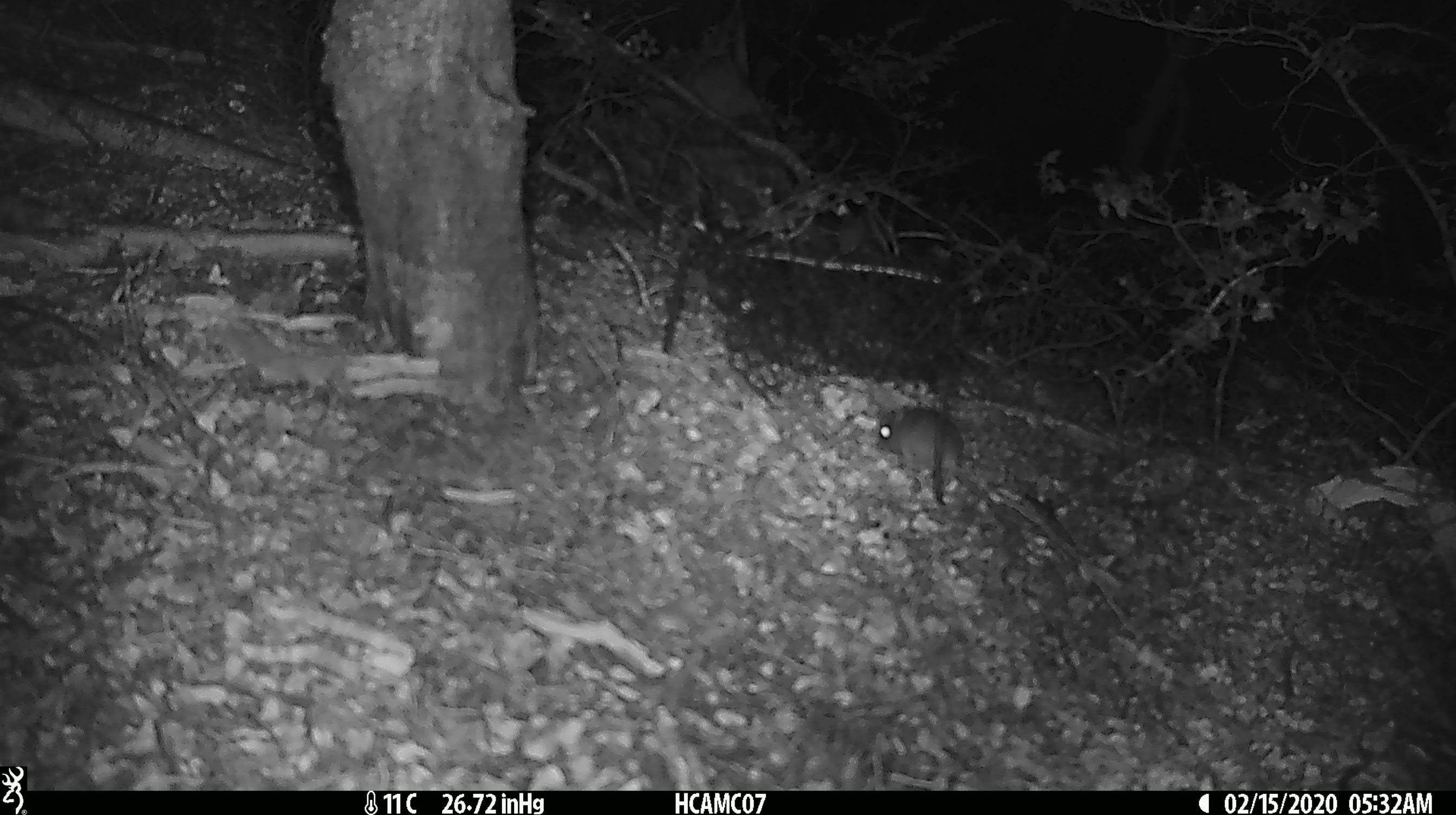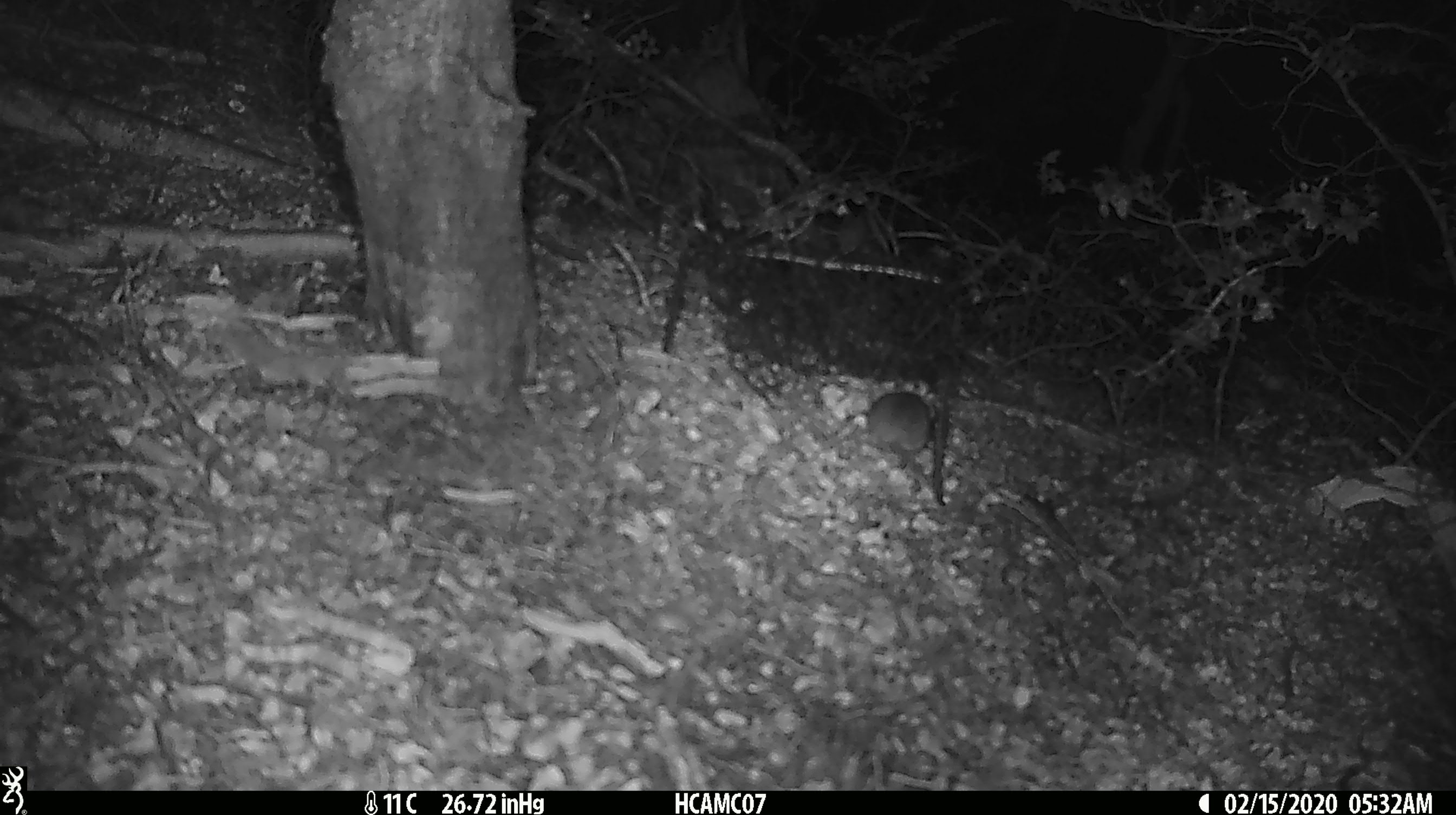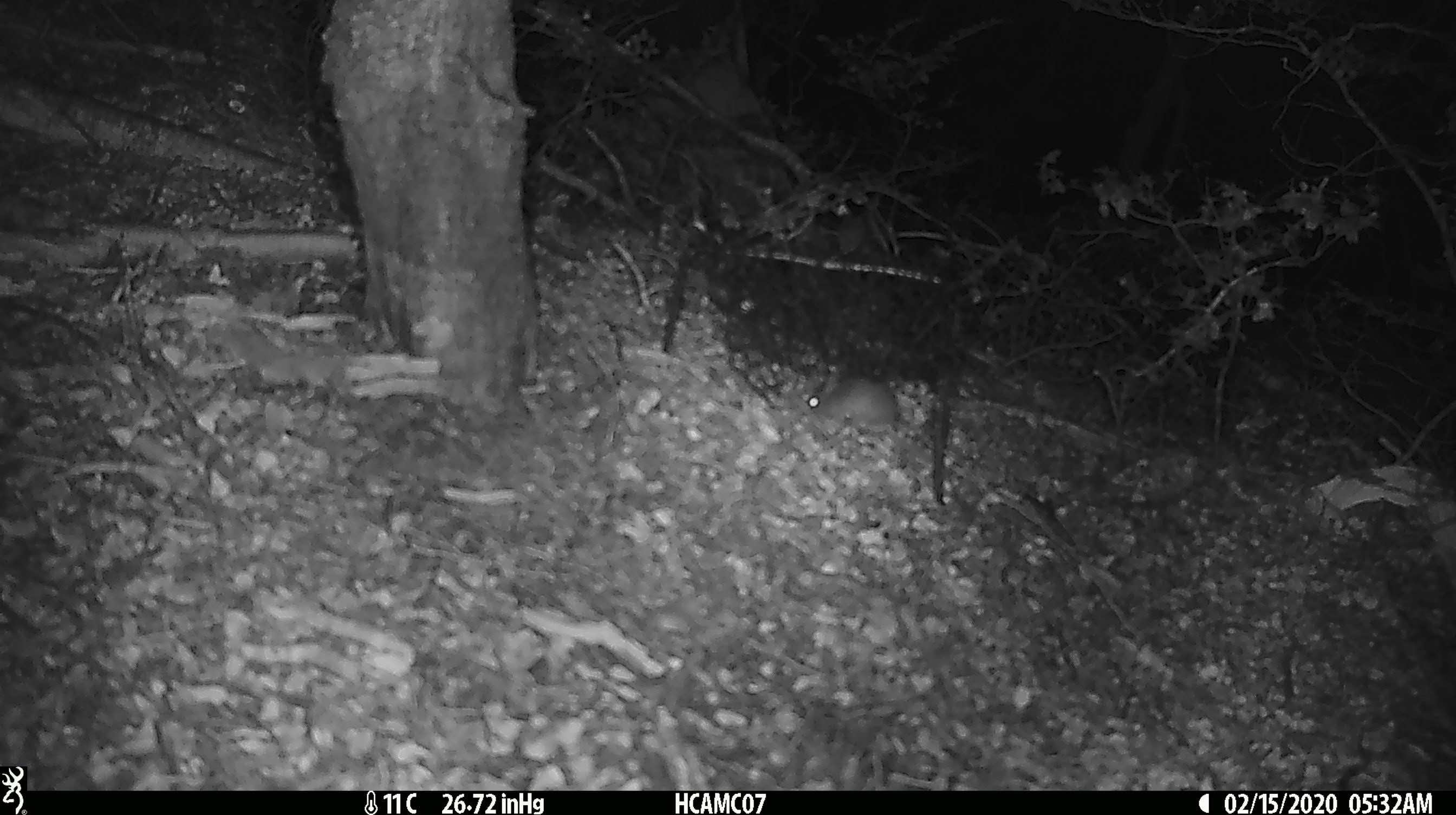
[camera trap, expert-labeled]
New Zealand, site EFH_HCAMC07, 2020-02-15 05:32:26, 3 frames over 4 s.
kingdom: Animalia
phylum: Chordata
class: Mammalia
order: Rodentia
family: Muridae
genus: Mus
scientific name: Mus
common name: mouse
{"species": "mouse (Mus)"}